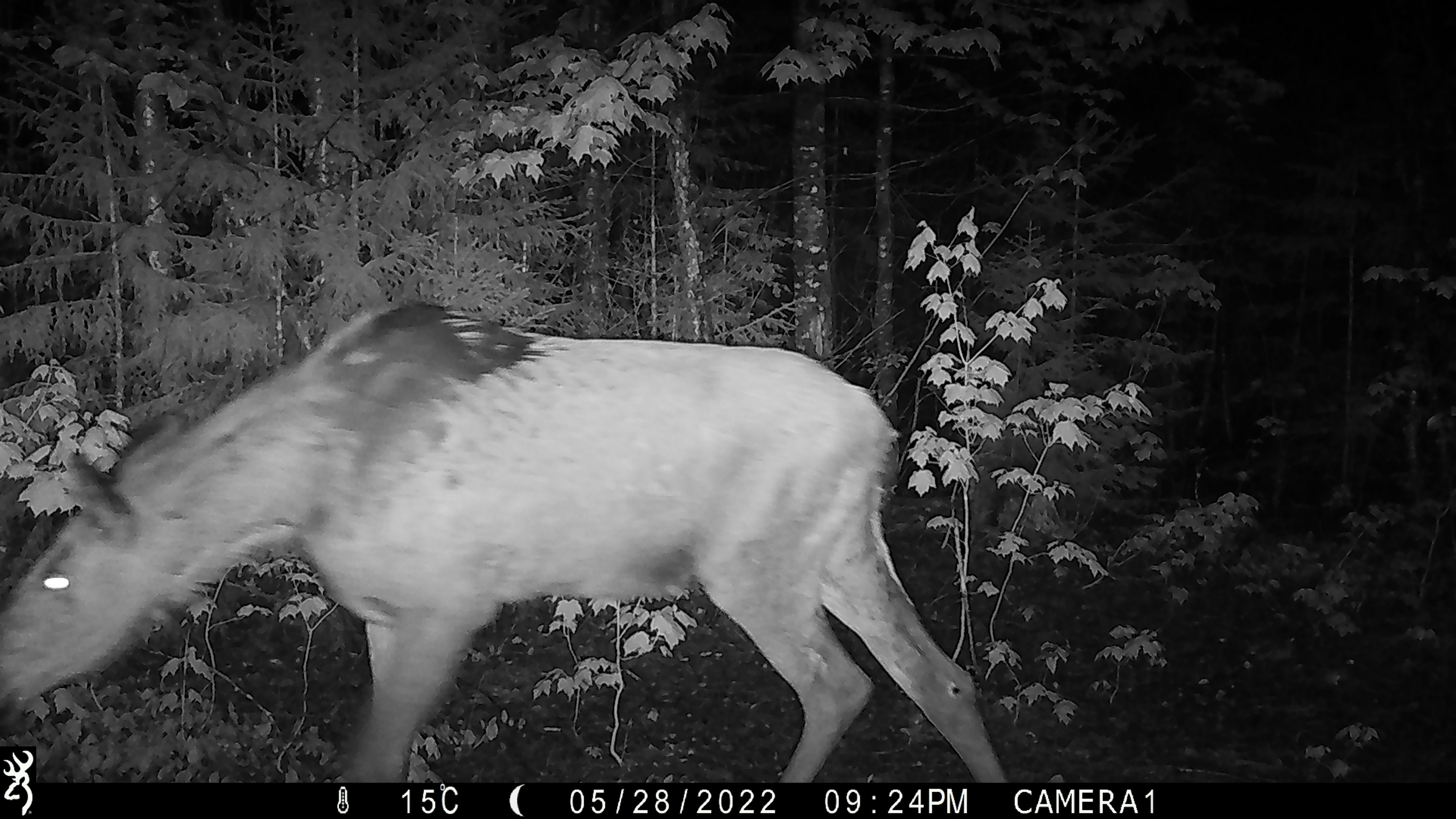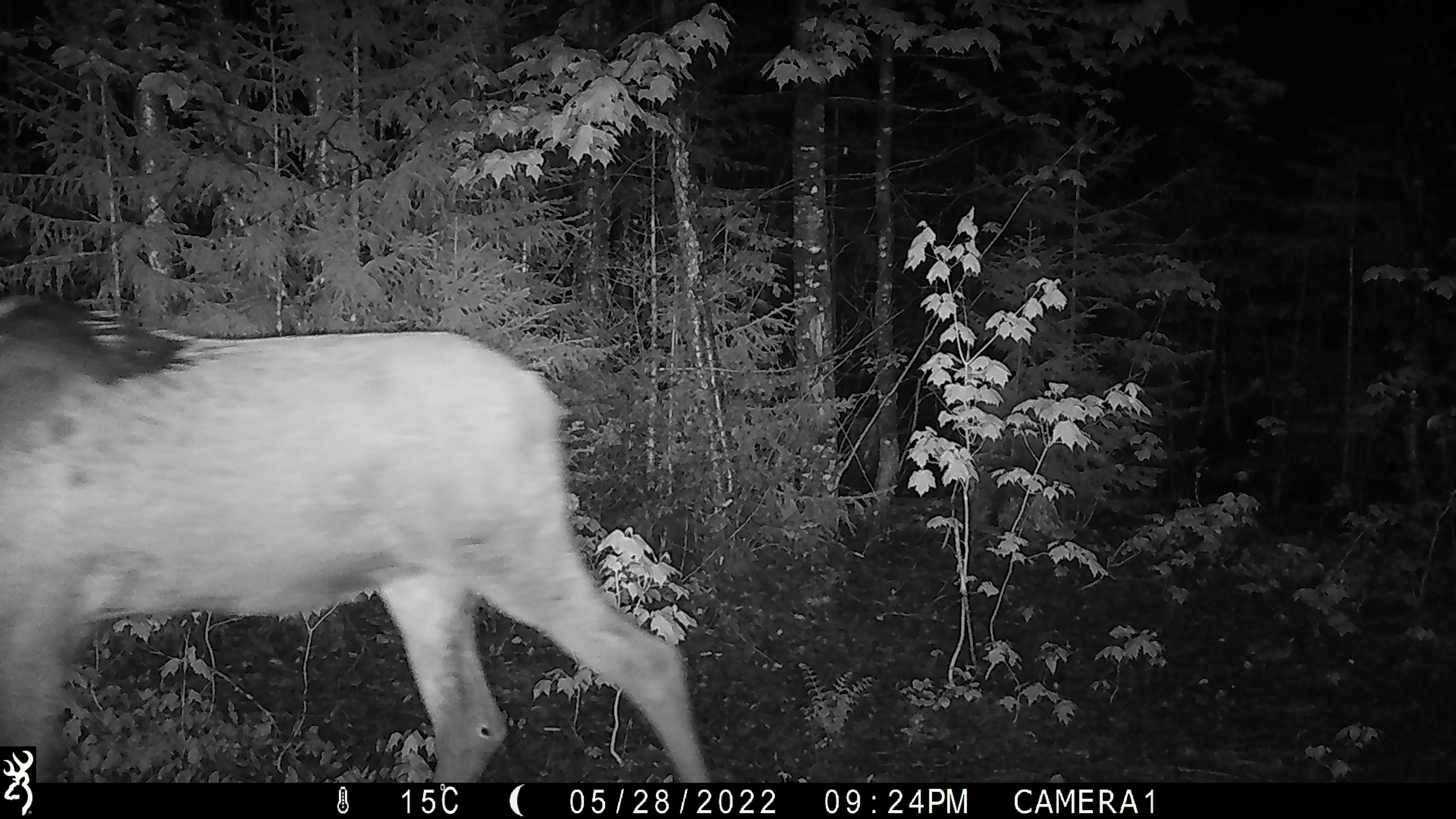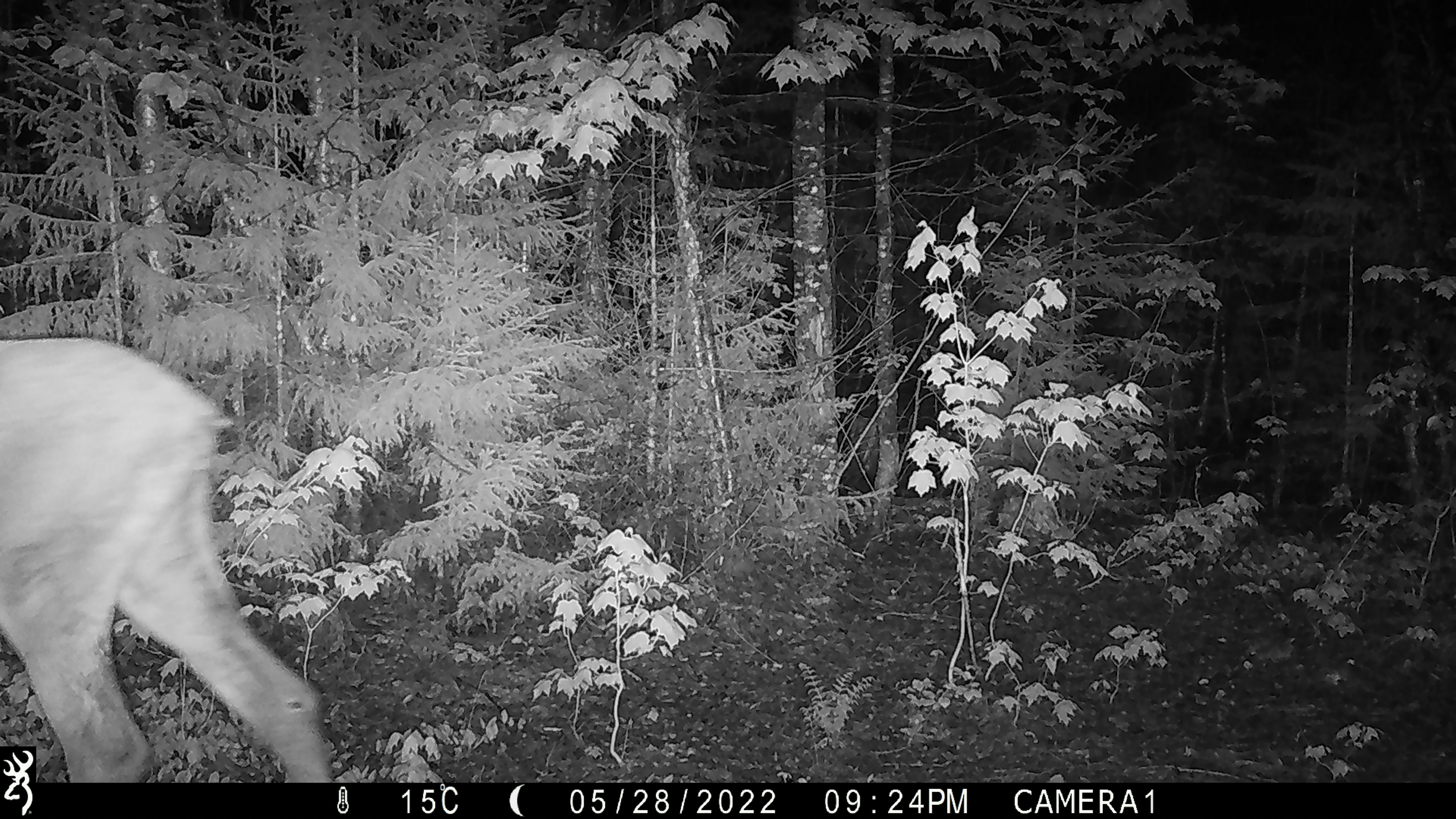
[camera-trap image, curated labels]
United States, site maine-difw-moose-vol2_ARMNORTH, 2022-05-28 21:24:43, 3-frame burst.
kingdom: Animalia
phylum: Chordata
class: Mammalia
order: Artiodactyla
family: Cervidae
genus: Alces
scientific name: Alces alces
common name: moose